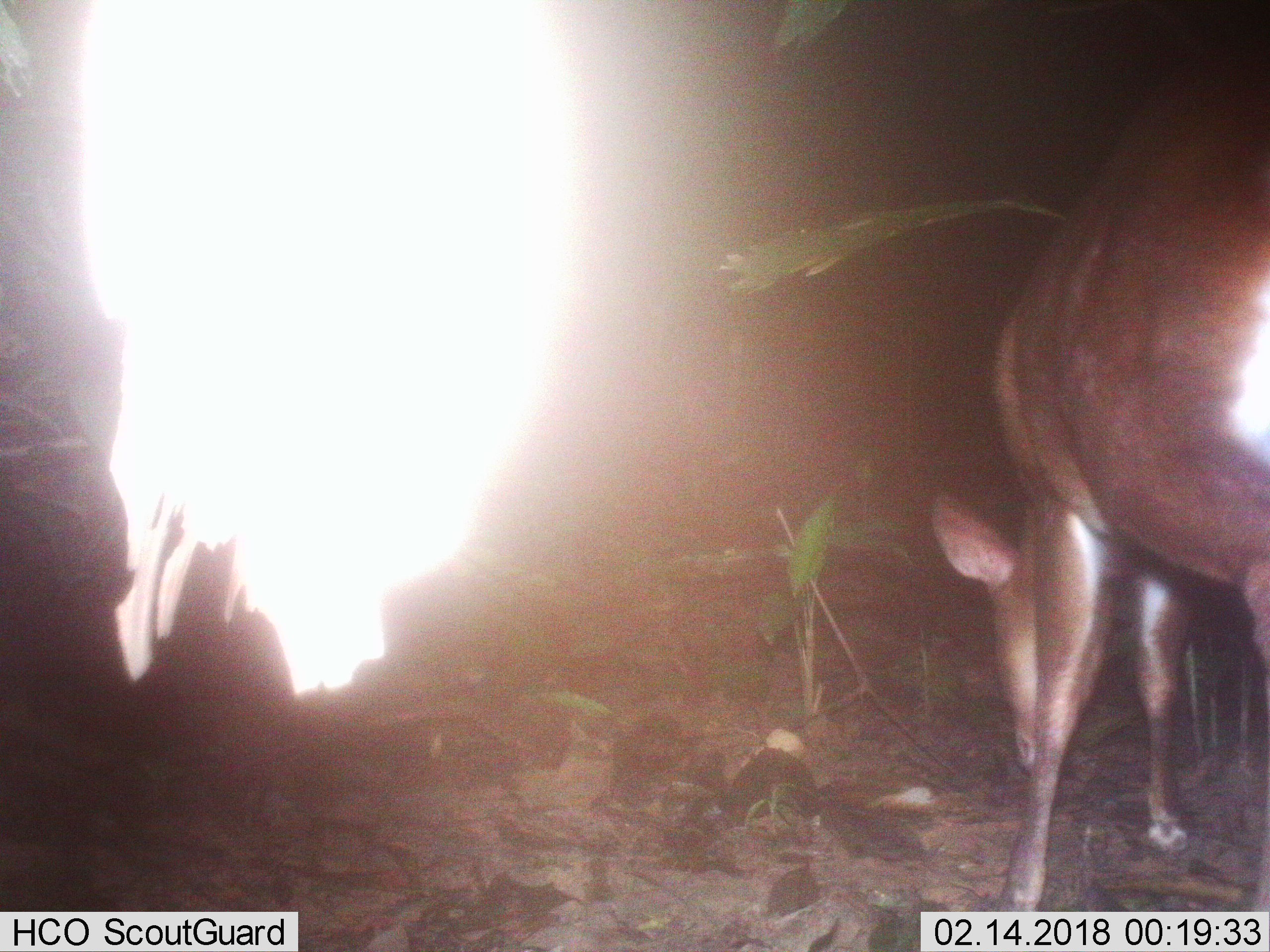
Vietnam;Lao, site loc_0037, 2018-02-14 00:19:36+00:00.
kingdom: Animalia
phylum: Chordata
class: Mammalia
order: Artiodactyla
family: Cervidae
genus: Muntiacus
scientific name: Muntiacus vuquangensis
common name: large-antlered muntjac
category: large antlered muntjac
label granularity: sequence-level